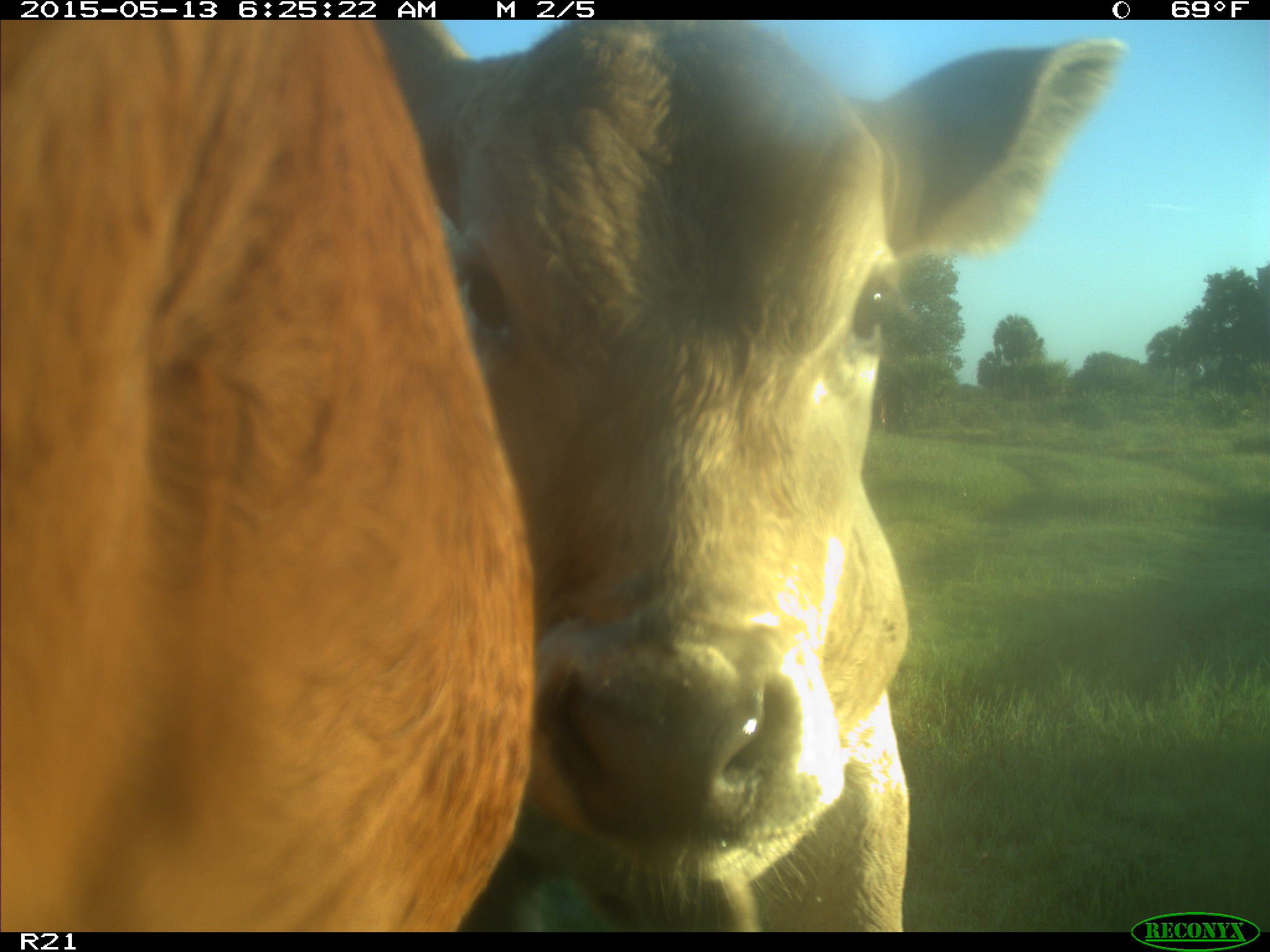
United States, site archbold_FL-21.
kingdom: Animalia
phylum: Chordata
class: Mammalia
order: Artiodactyla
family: Bovidae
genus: Bos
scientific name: Bos taurus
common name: domestic cow